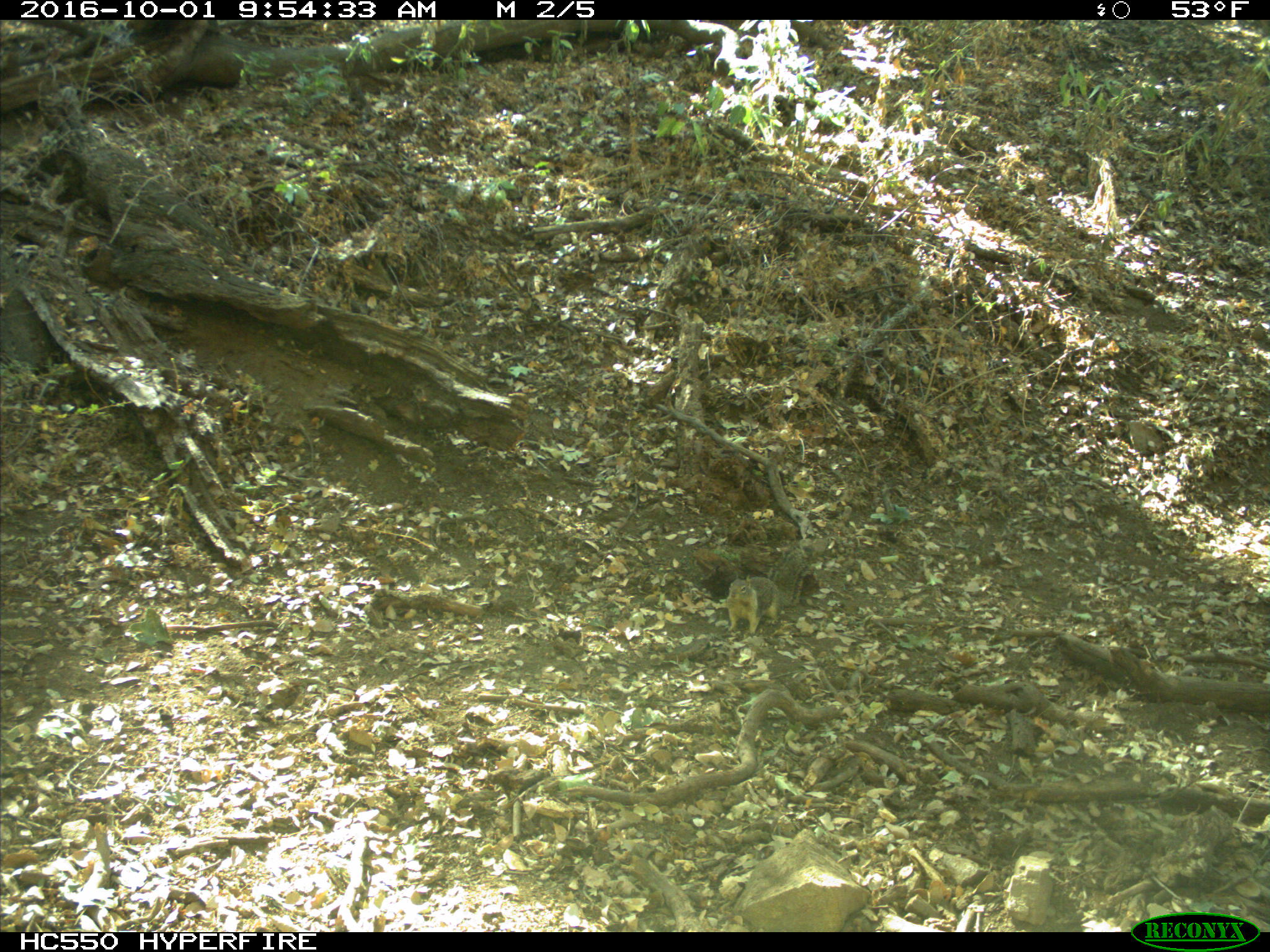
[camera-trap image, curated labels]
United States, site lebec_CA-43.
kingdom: Animalia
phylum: Chordata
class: Mammalia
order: Rodentia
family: Sciuridae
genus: Otospermophilus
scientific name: Otospermophilus beecheyi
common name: california ground squirrel